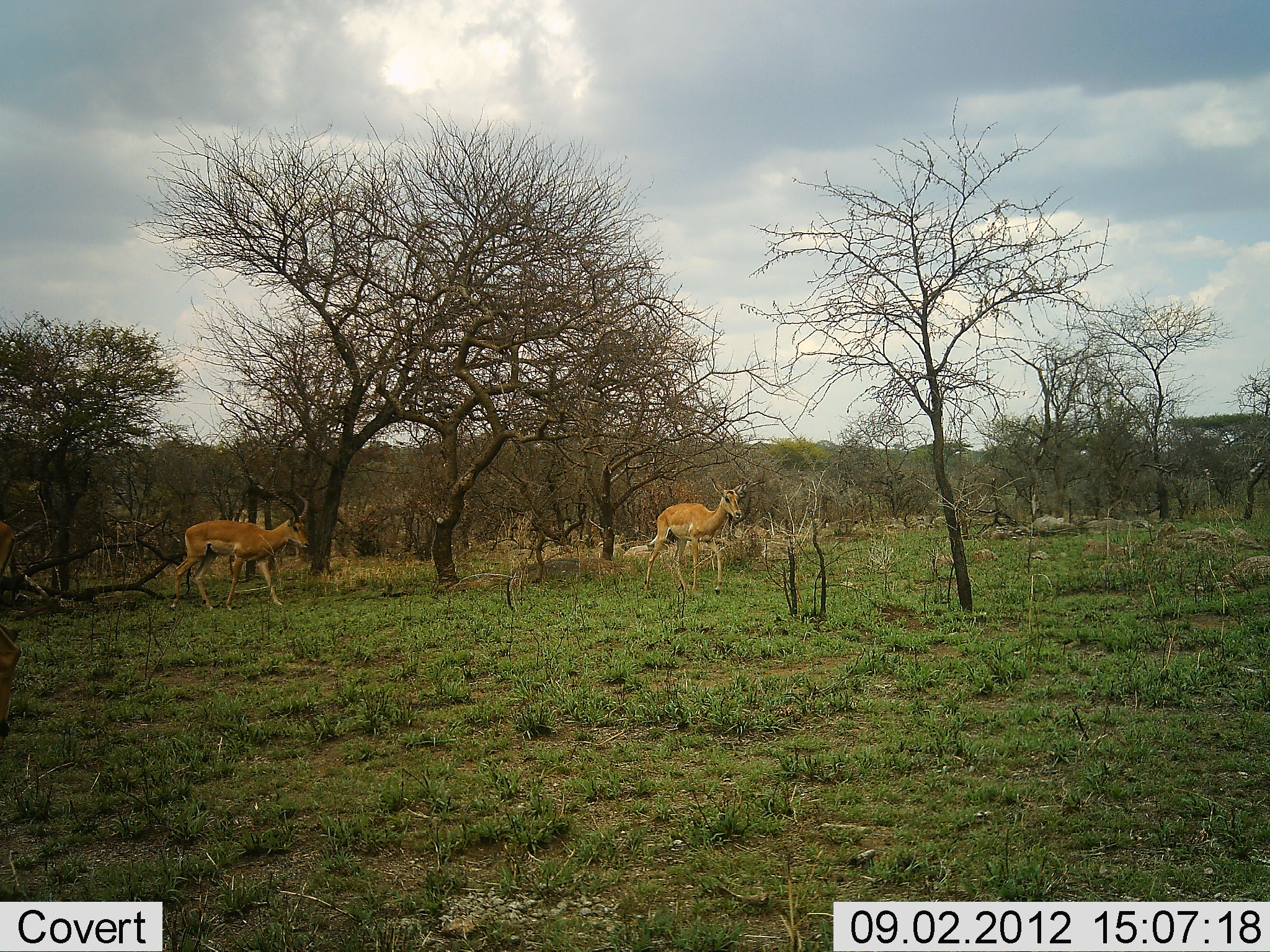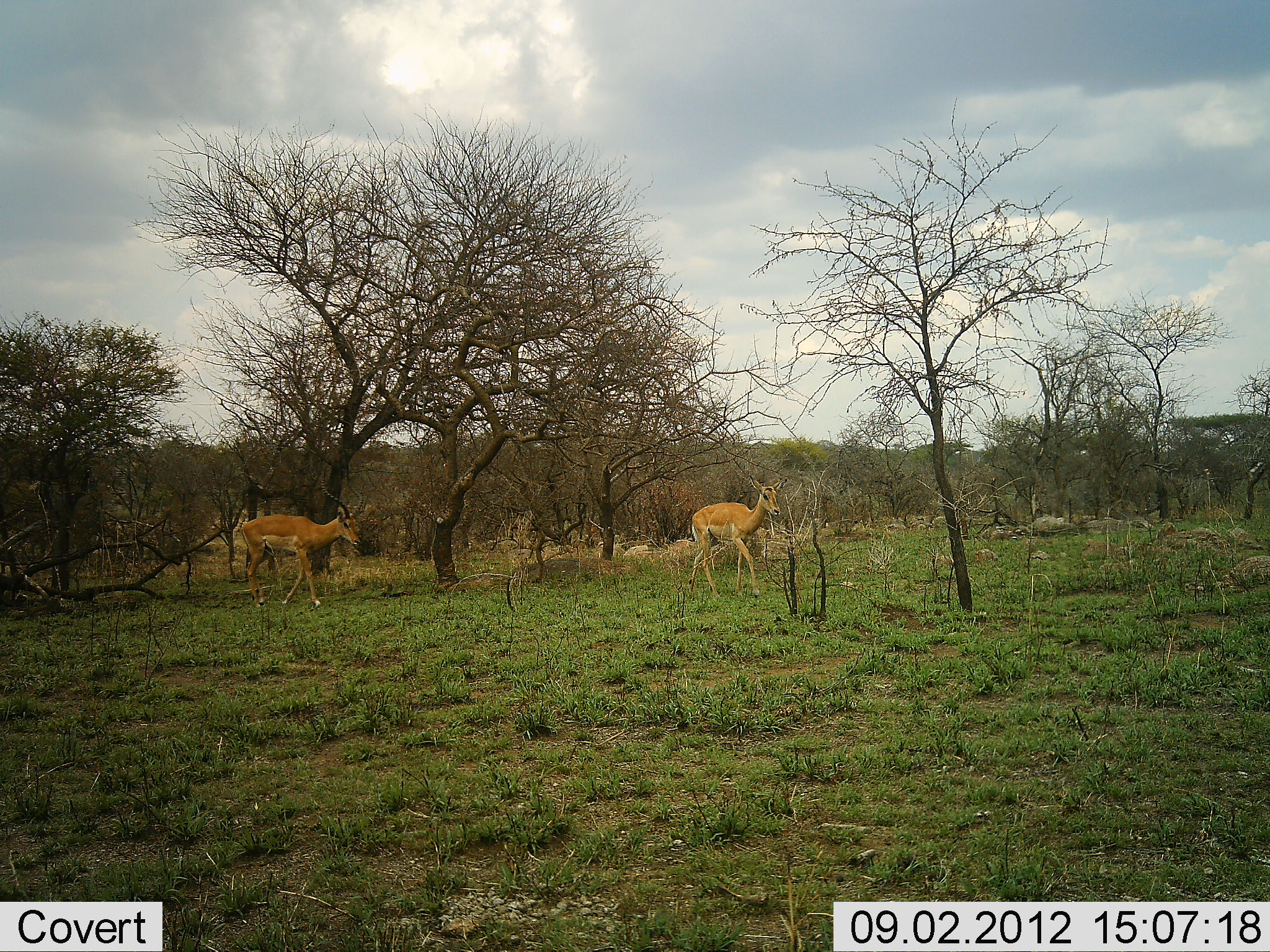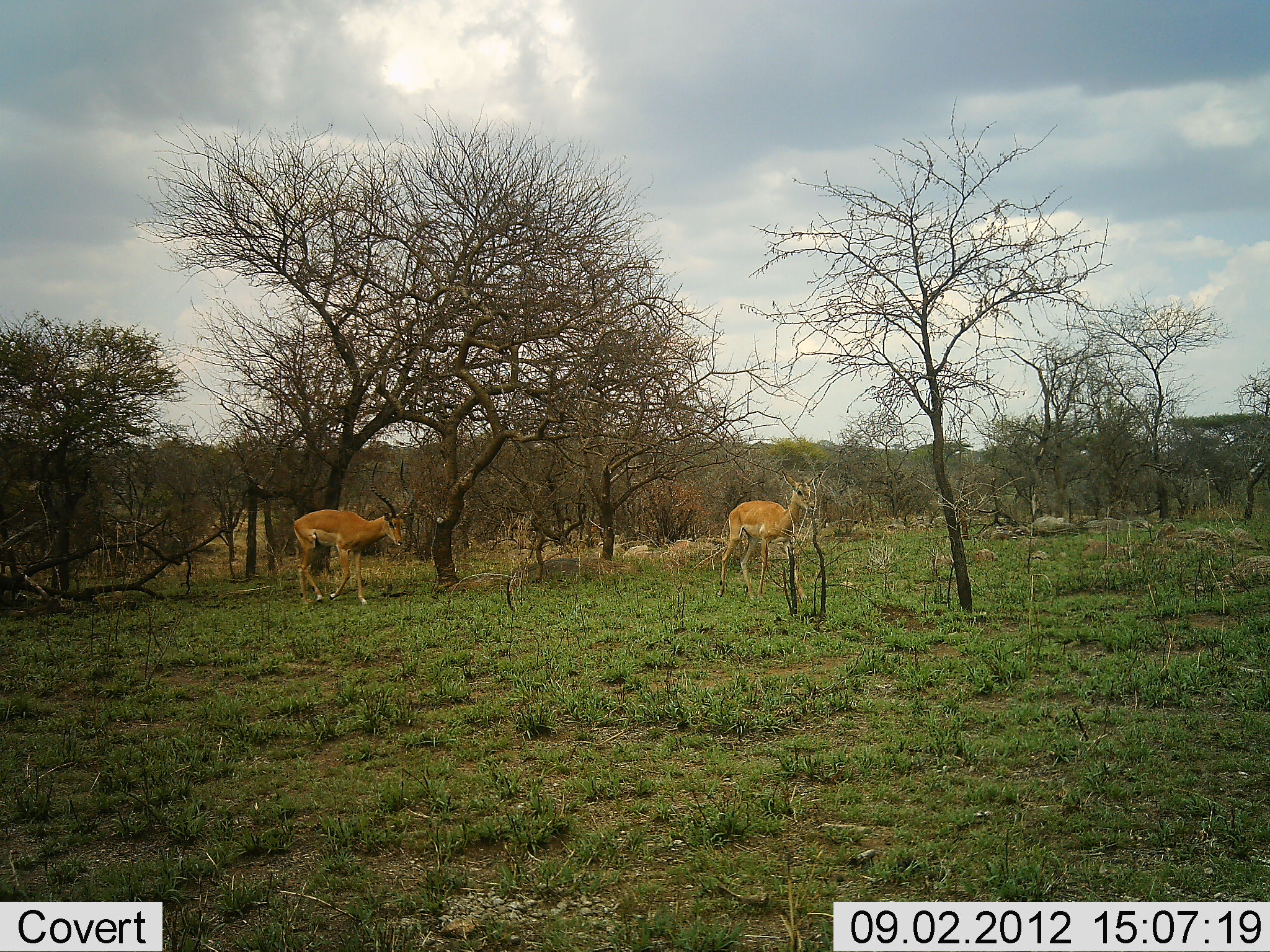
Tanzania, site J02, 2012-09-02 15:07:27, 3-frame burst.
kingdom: Animalia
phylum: Chordata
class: Mammalia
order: Artiodactyla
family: Bovidae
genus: Aepyceros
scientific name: Aepyceros melampus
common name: impala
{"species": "impala (Aepyceros melampus)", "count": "2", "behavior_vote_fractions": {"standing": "10%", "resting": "0%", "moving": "90%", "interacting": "10%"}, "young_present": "0%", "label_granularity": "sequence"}